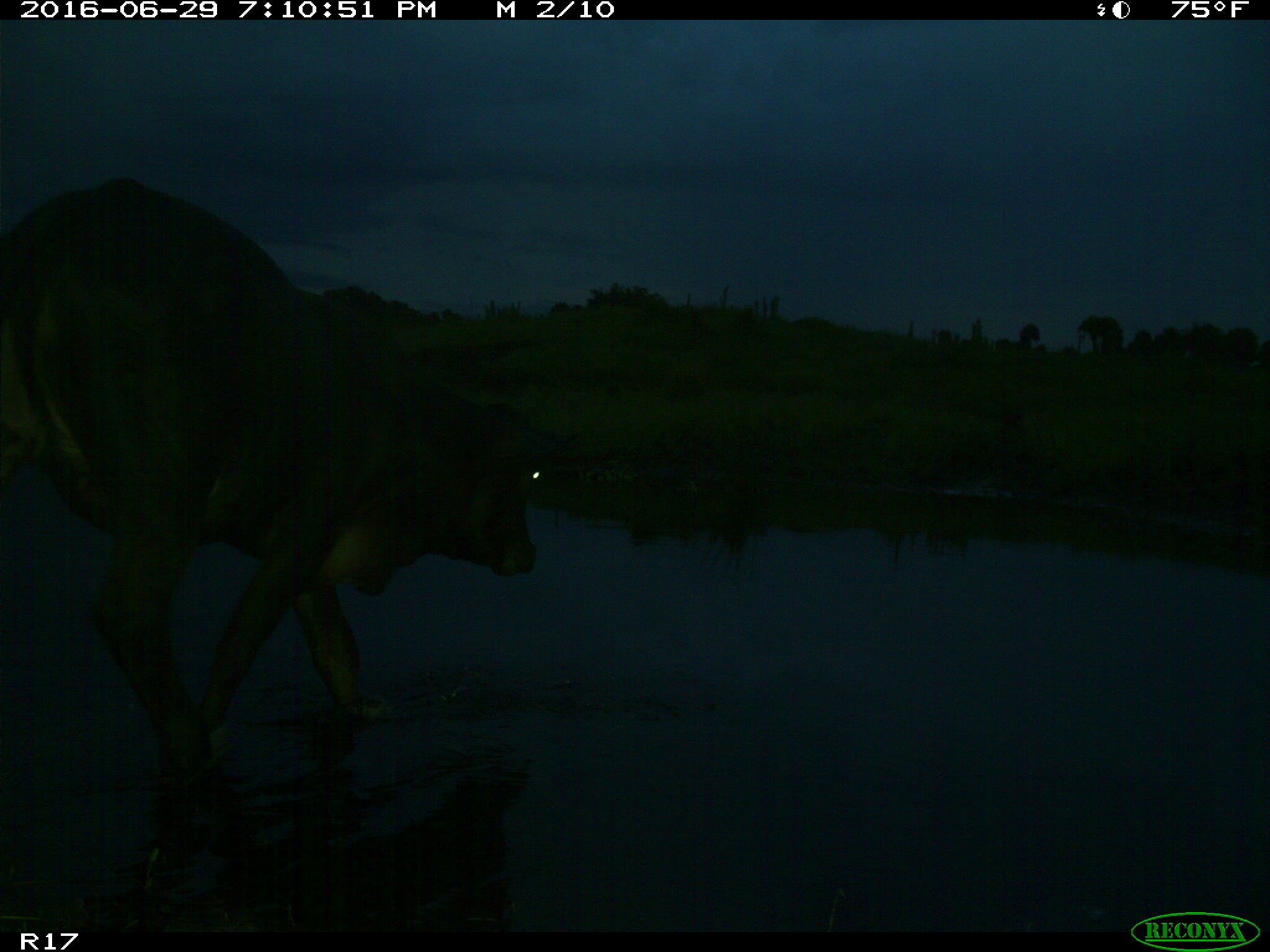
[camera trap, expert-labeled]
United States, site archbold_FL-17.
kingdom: Animalia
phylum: Chordata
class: Mammalia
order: Artiodactyla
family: Bovidae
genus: Bos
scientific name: Bos taurus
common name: domestic cow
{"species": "Bos taurus (domestic cow)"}